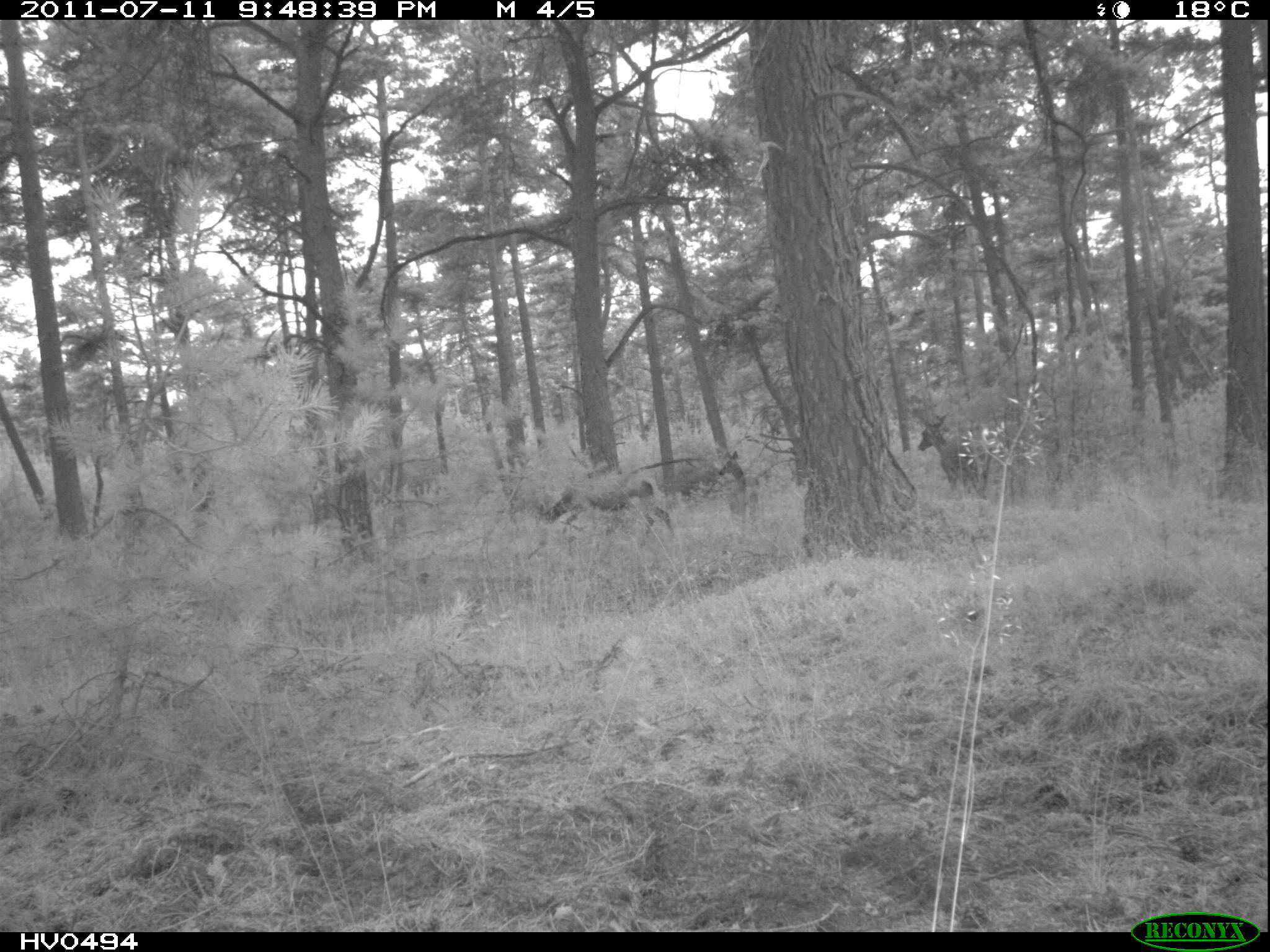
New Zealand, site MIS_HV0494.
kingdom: Animalia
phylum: Chordata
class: Mammalia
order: Artiodactyla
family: Cervidae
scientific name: Cervidae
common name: deer